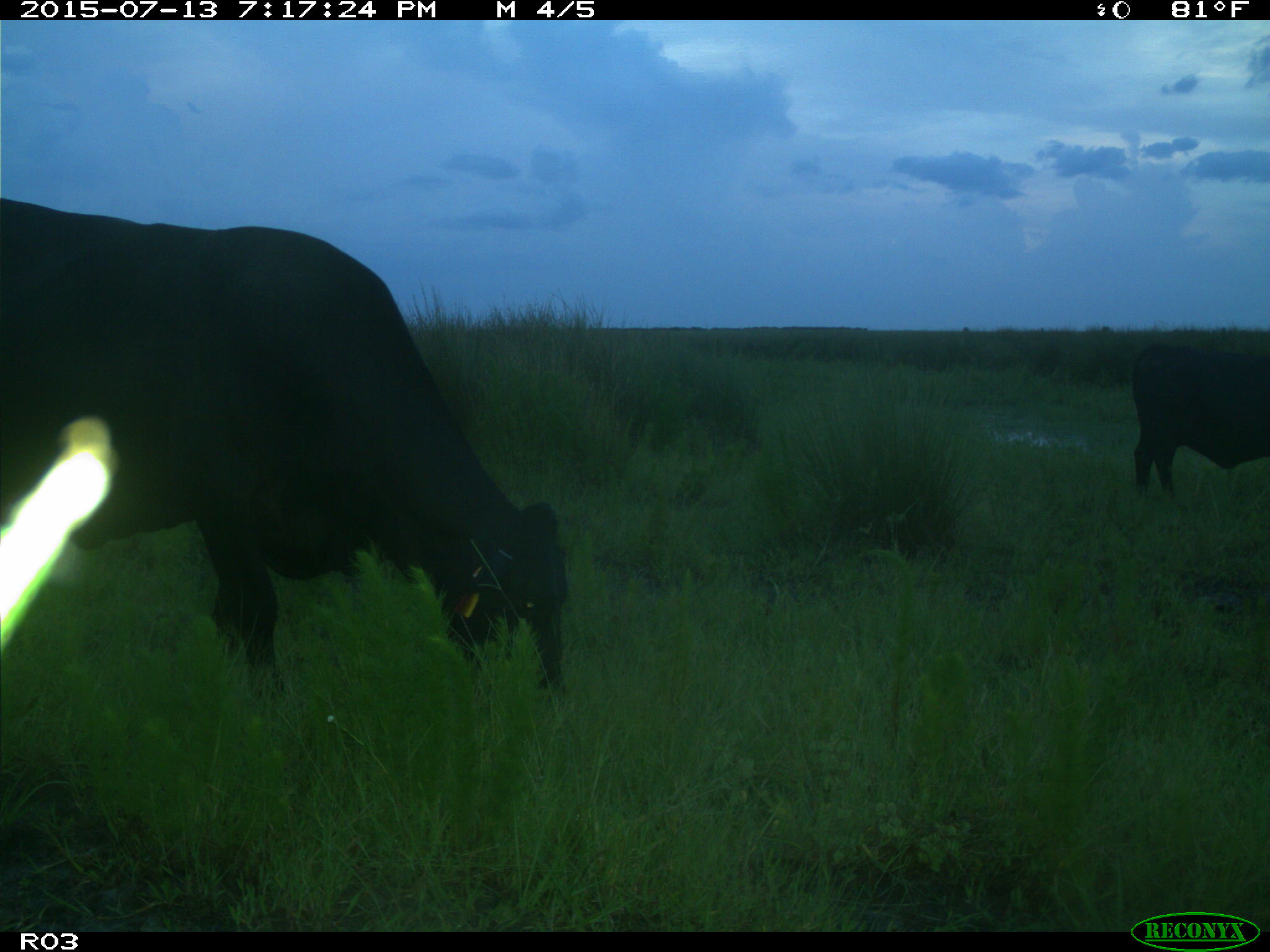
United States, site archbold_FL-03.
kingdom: Animalia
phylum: Chordata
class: Mammalia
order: Artiodactyla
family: Bovidae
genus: Bos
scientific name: Bos taurus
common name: domestic cow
Bos taurus (domestic cow).